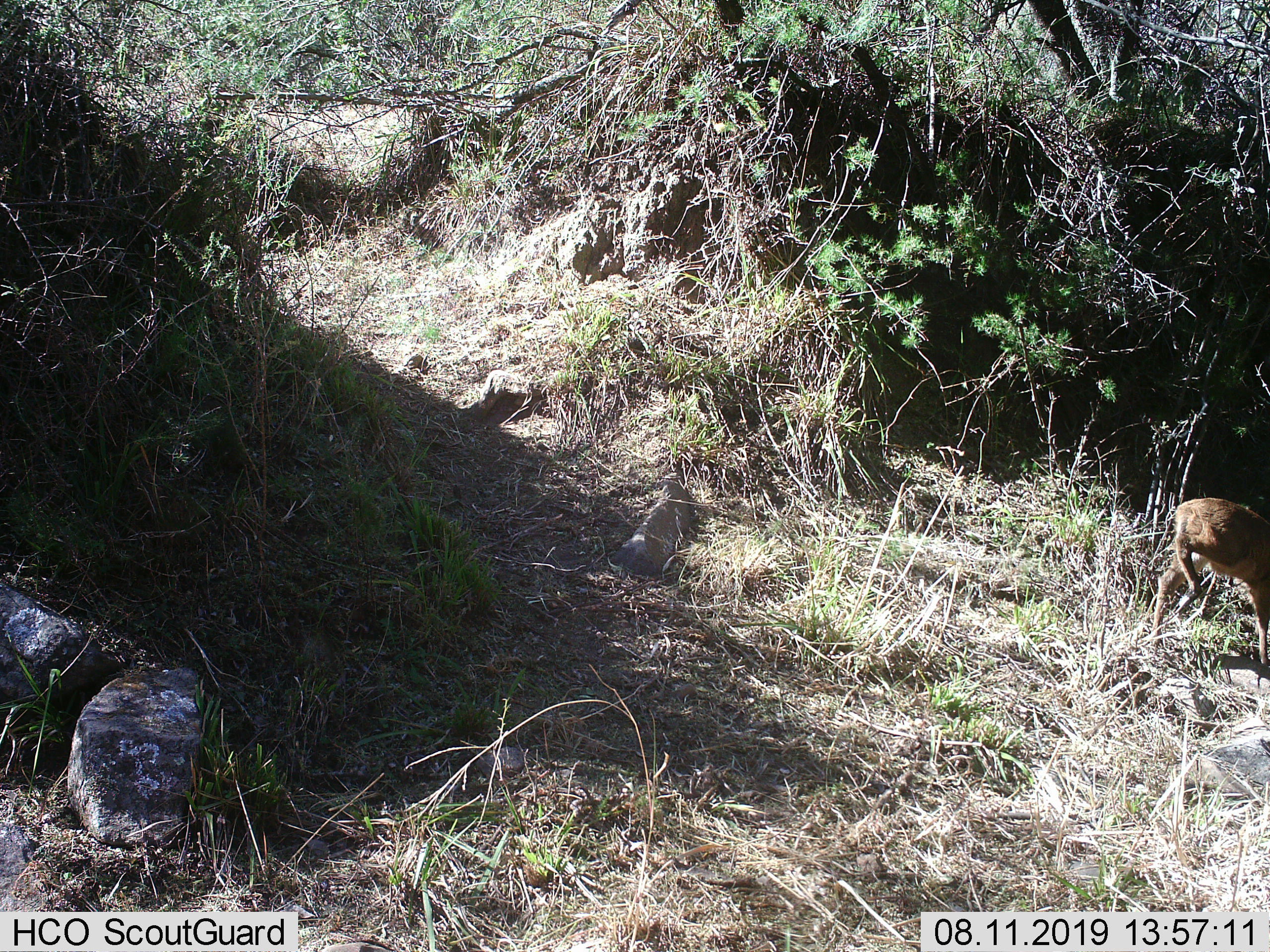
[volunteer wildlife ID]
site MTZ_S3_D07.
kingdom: Animalia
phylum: Chordata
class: Mammalia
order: Artiodactyla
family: Bovidae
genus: Sylvicapra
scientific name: Sylvicapra grimmia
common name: common duiker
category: duikercommongrey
Duikercommongrey (common duiker) (Sylvicapra grimmia), count 1. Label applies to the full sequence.